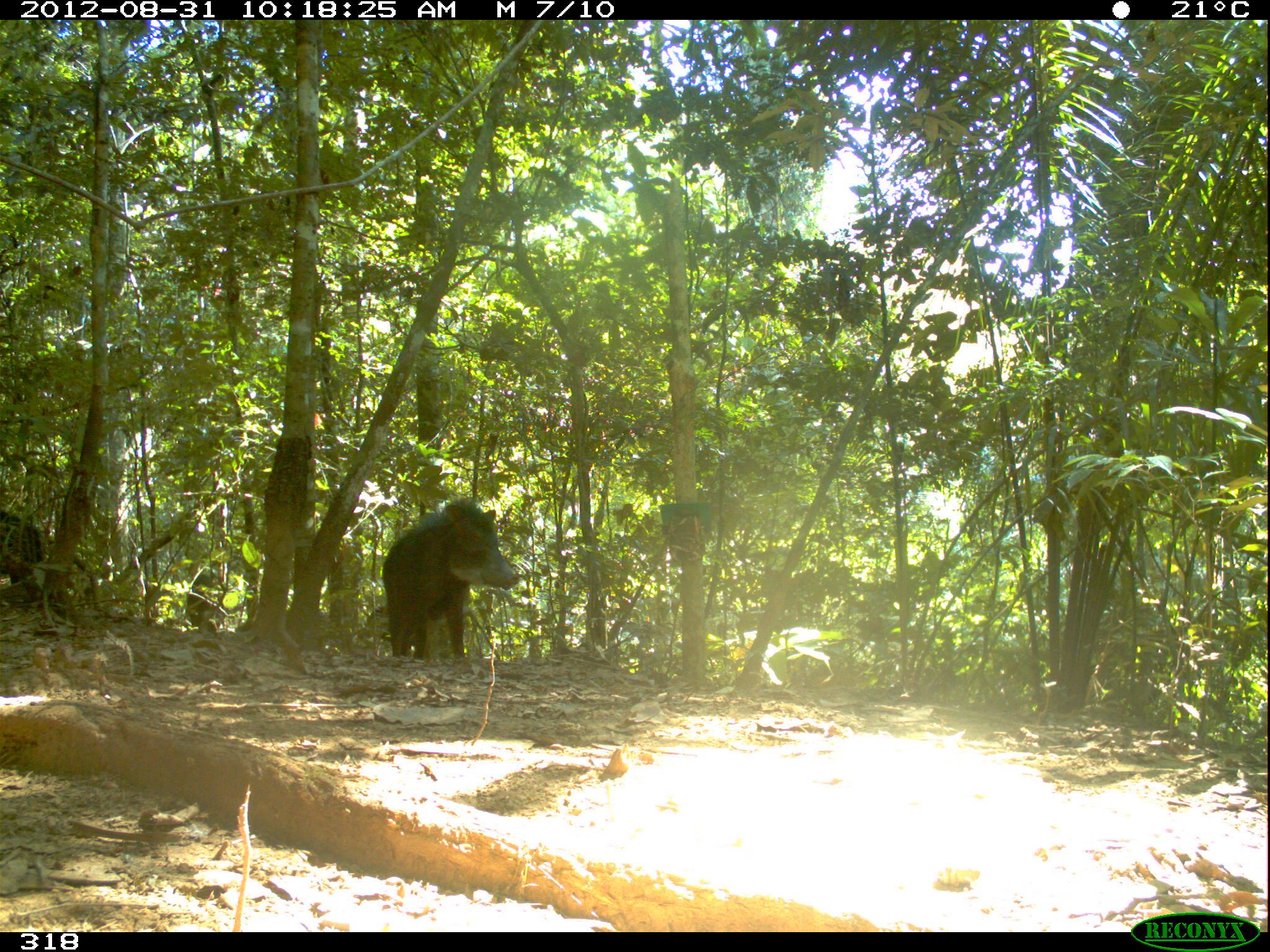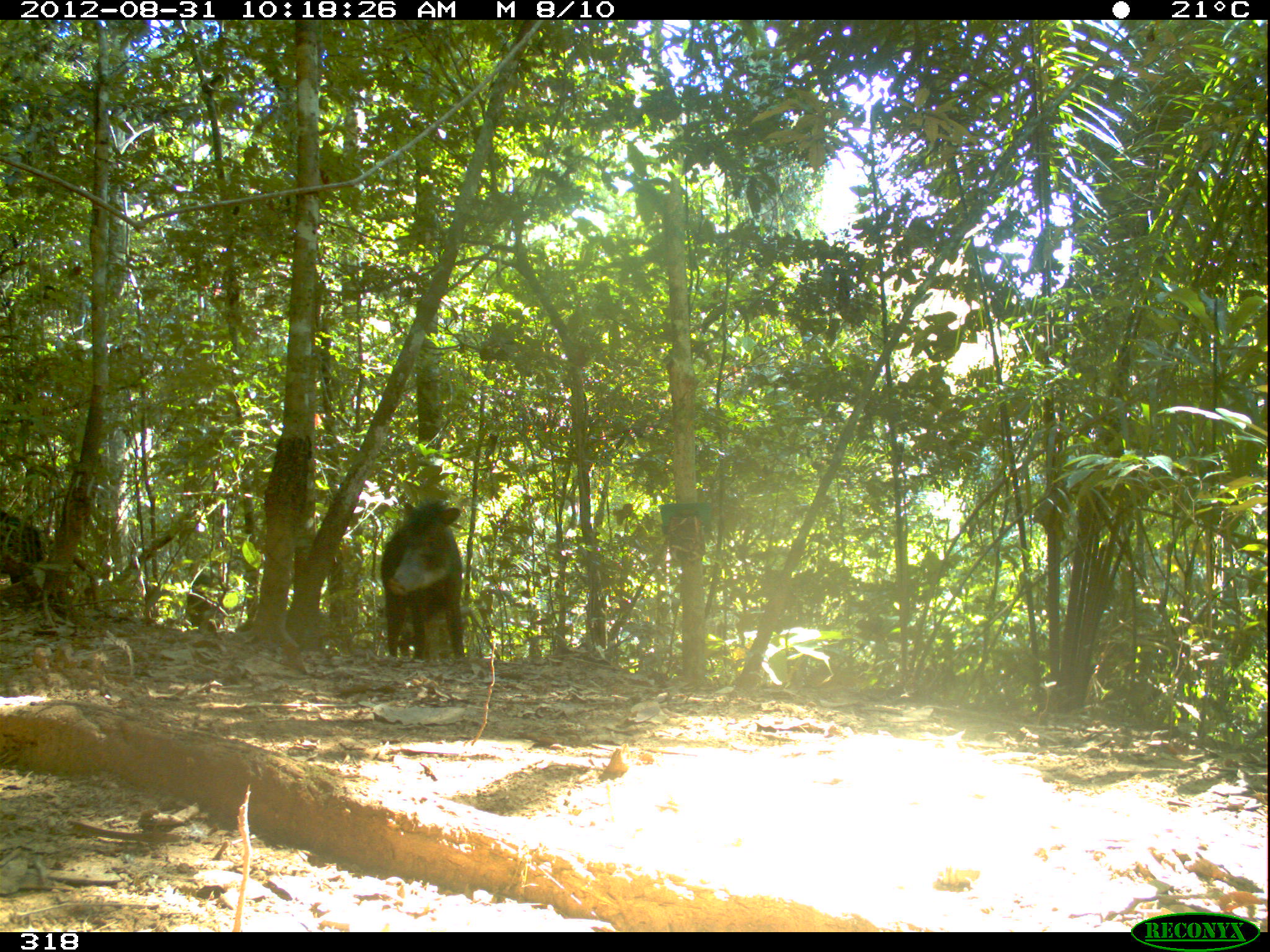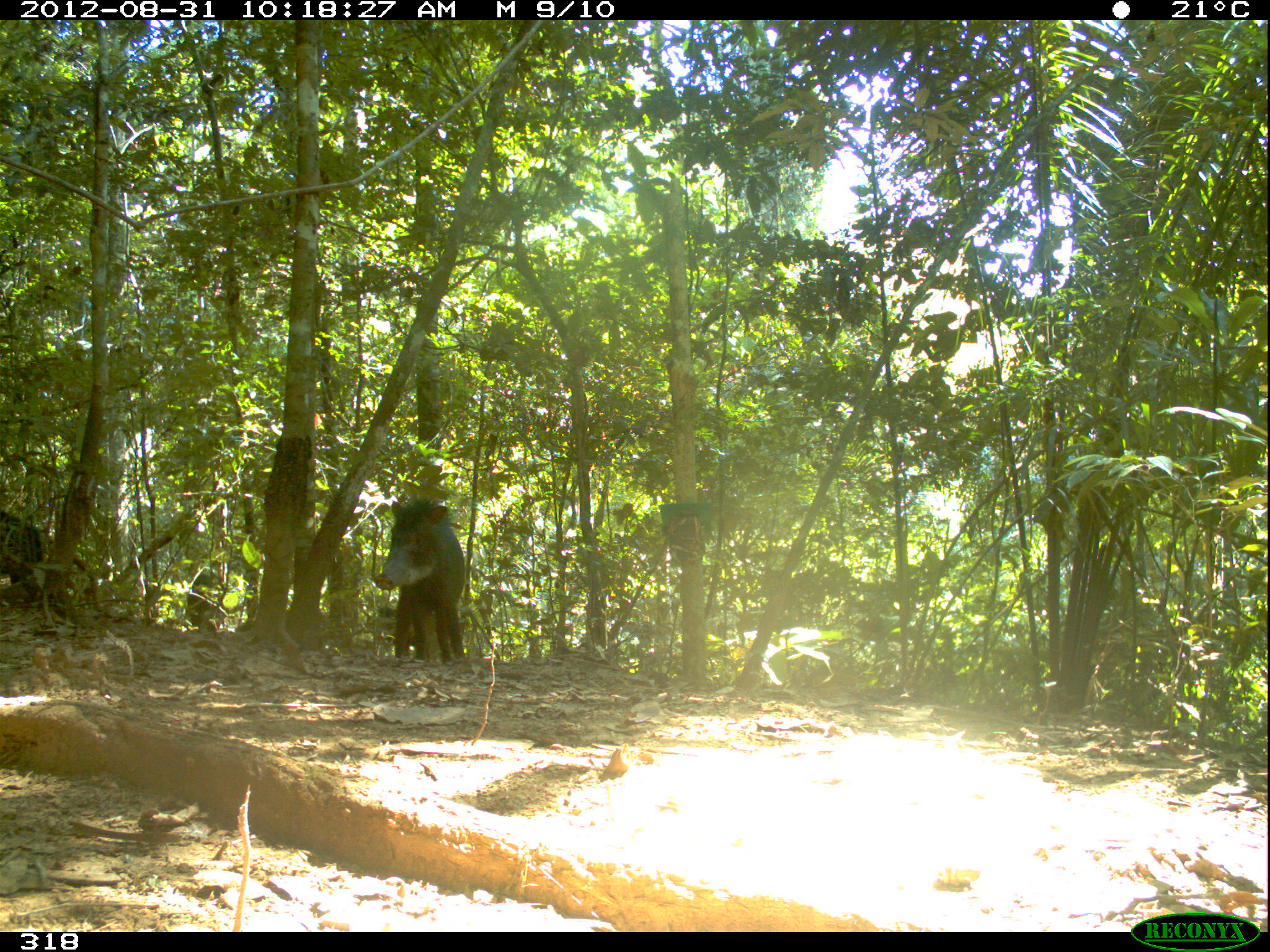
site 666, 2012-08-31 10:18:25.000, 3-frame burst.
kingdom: Animalia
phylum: Chordata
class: Mammalia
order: Artiodactyla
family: Tayassuidae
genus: Tayassu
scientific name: Tayassu pecari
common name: white-lipped peccary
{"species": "Tayassu pecari (white-lipped peccary)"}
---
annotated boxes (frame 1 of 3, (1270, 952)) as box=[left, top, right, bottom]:
tayassu pecari: box=[381, 498, 519, 660]; box=[358, 600, 448, 658]; box=[0, 510, 44, 585]; box=[187, 569, 227, 631]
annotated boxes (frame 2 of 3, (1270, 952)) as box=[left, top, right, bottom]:
tayassu pecari: box=[380, 500, 465, 659]; box=[378, 605, 448, 660]; box=[0, 509, 42, 584]; box=[187, 569, 230, 629]